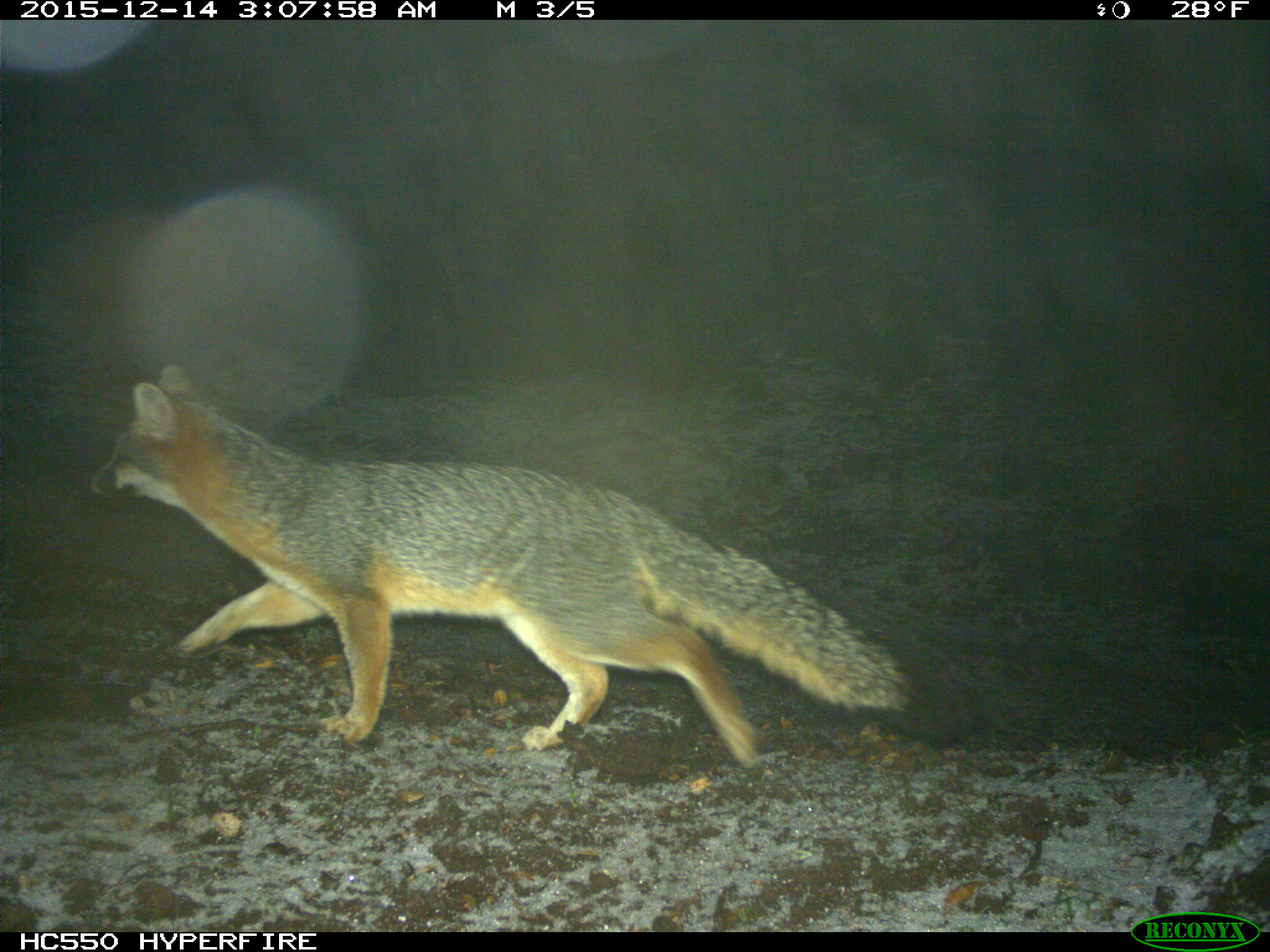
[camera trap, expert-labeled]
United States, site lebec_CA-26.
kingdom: Animalia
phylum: Chordata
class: Mammalia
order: Carnivora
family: Canidae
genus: Urocyon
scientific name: Urocyon cinereoargenteus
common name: gray fox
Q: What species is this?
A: Urocyon cinereoargenteus (gray fox).